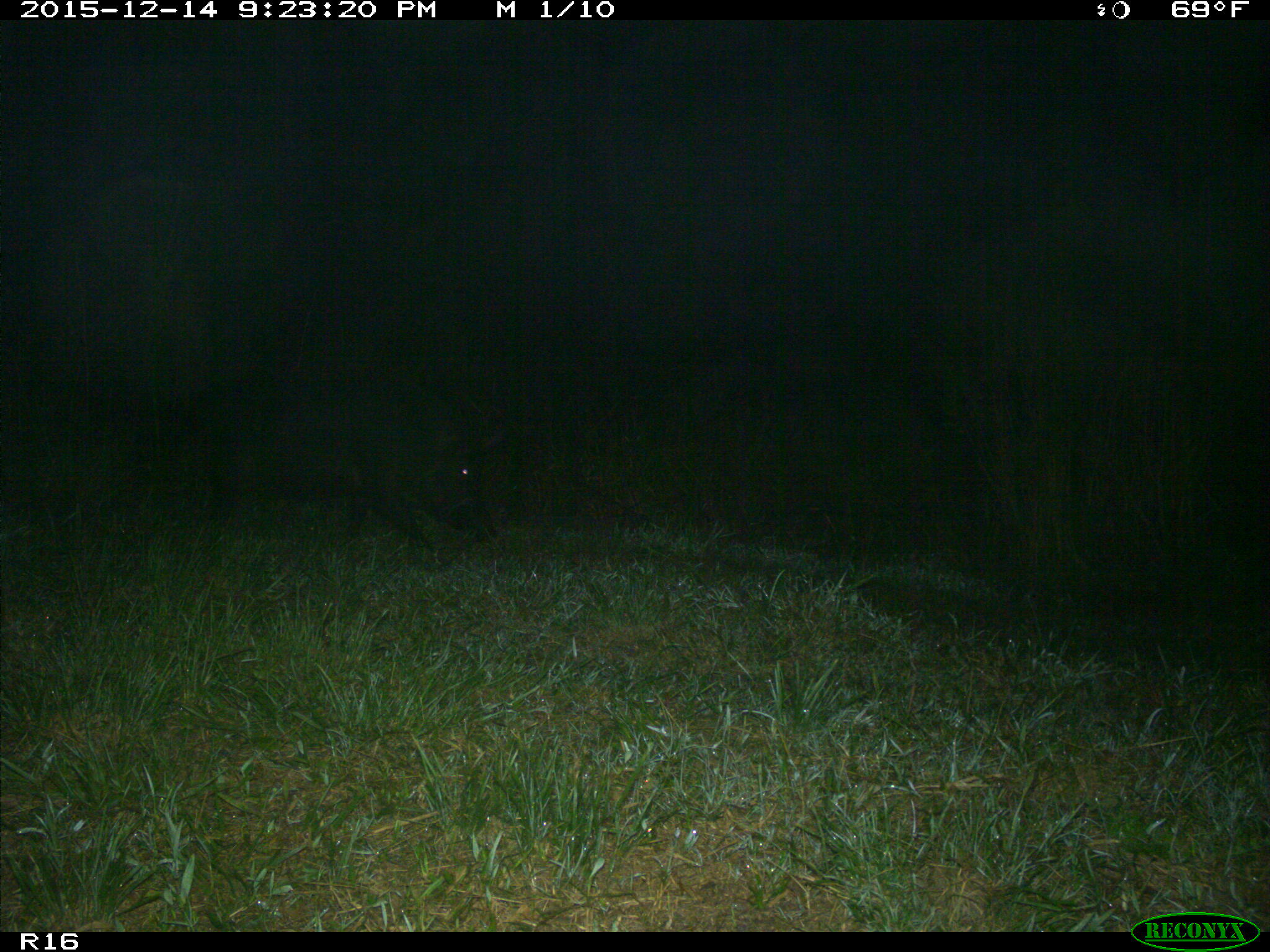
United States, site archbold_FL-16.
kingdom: Animalia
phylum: Chordata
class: Mammalia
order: Artiodactyla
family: Suidae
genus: Sus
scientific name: Sus scrofa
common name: wild boar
Sus scrofa (wild boar).